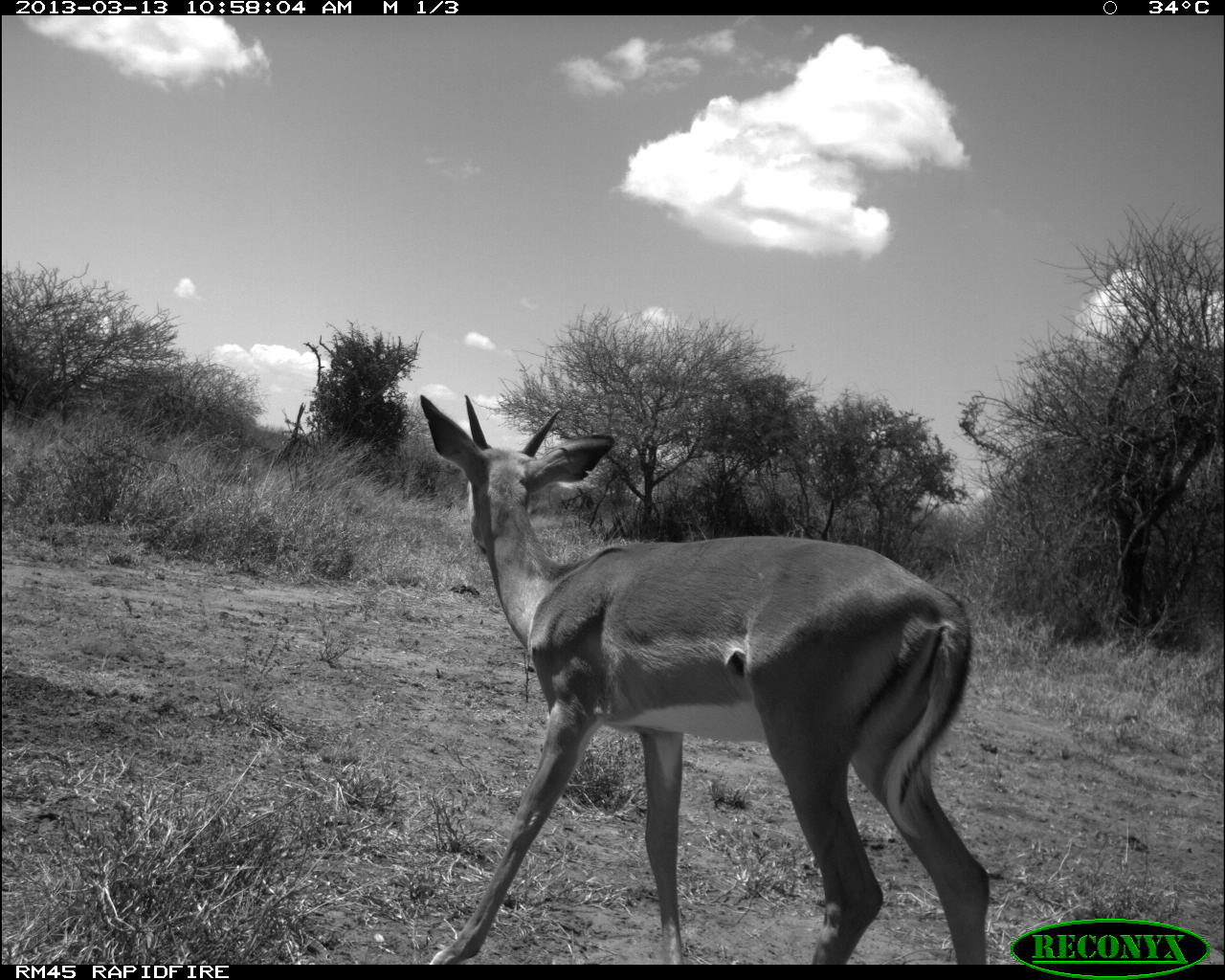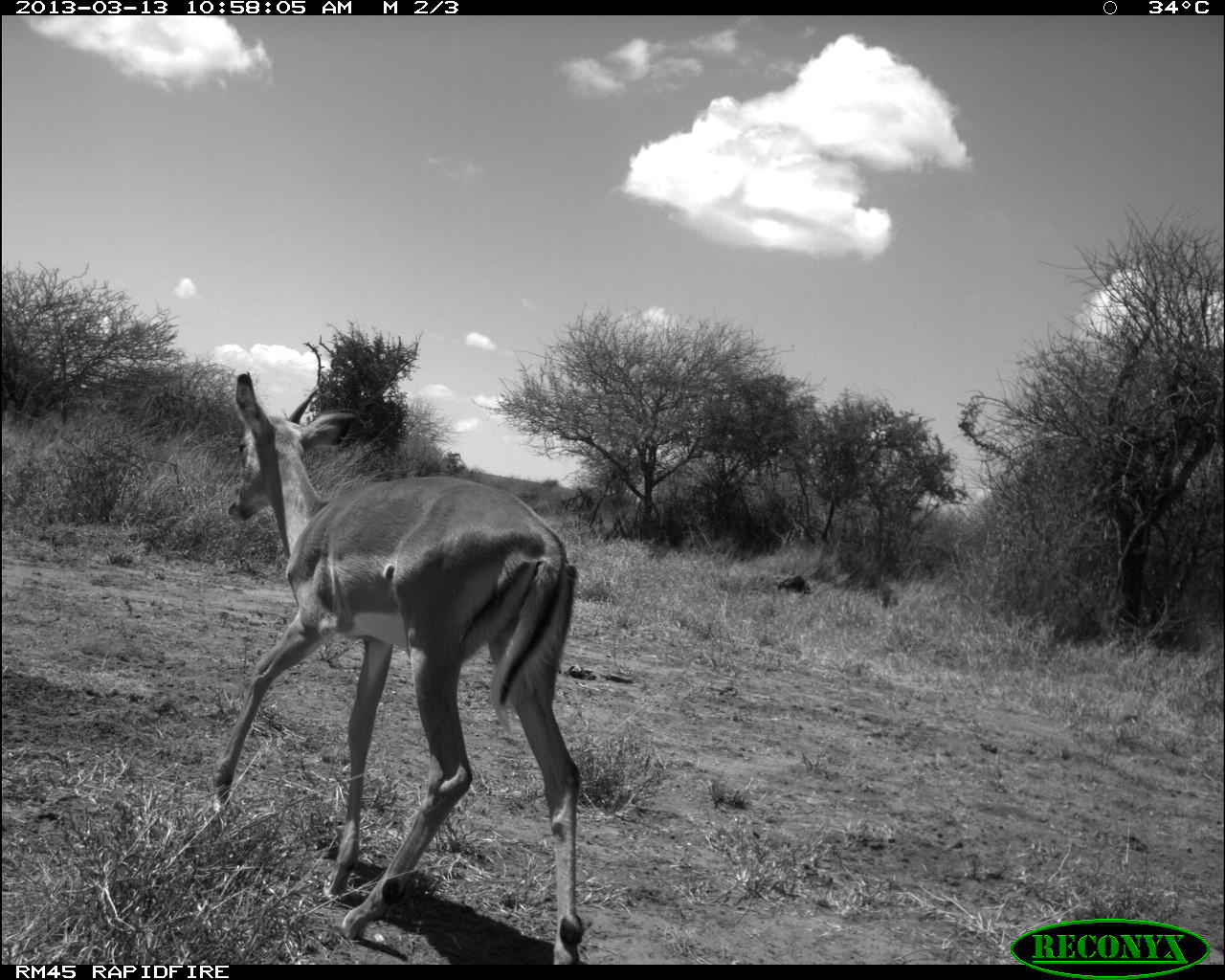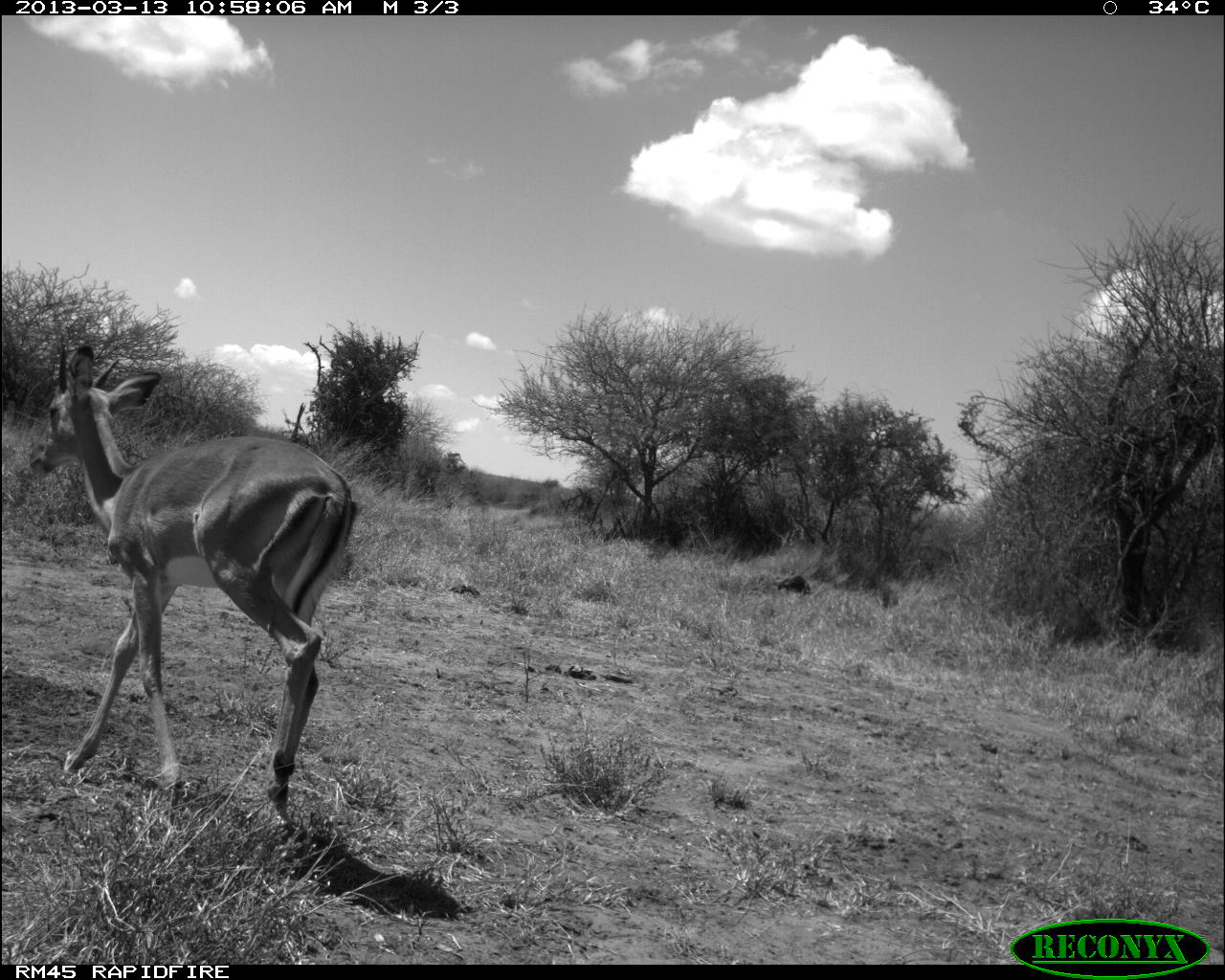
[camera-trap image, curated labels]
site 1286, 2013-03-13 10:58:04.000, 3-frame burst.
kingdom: Animalia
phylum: Chordata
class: Mammalia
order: Artiodactyla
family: Bovidae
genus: Aepyceros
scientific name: Aepyceros melampus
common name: impala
Aepyceros melampus (impala), count 1.